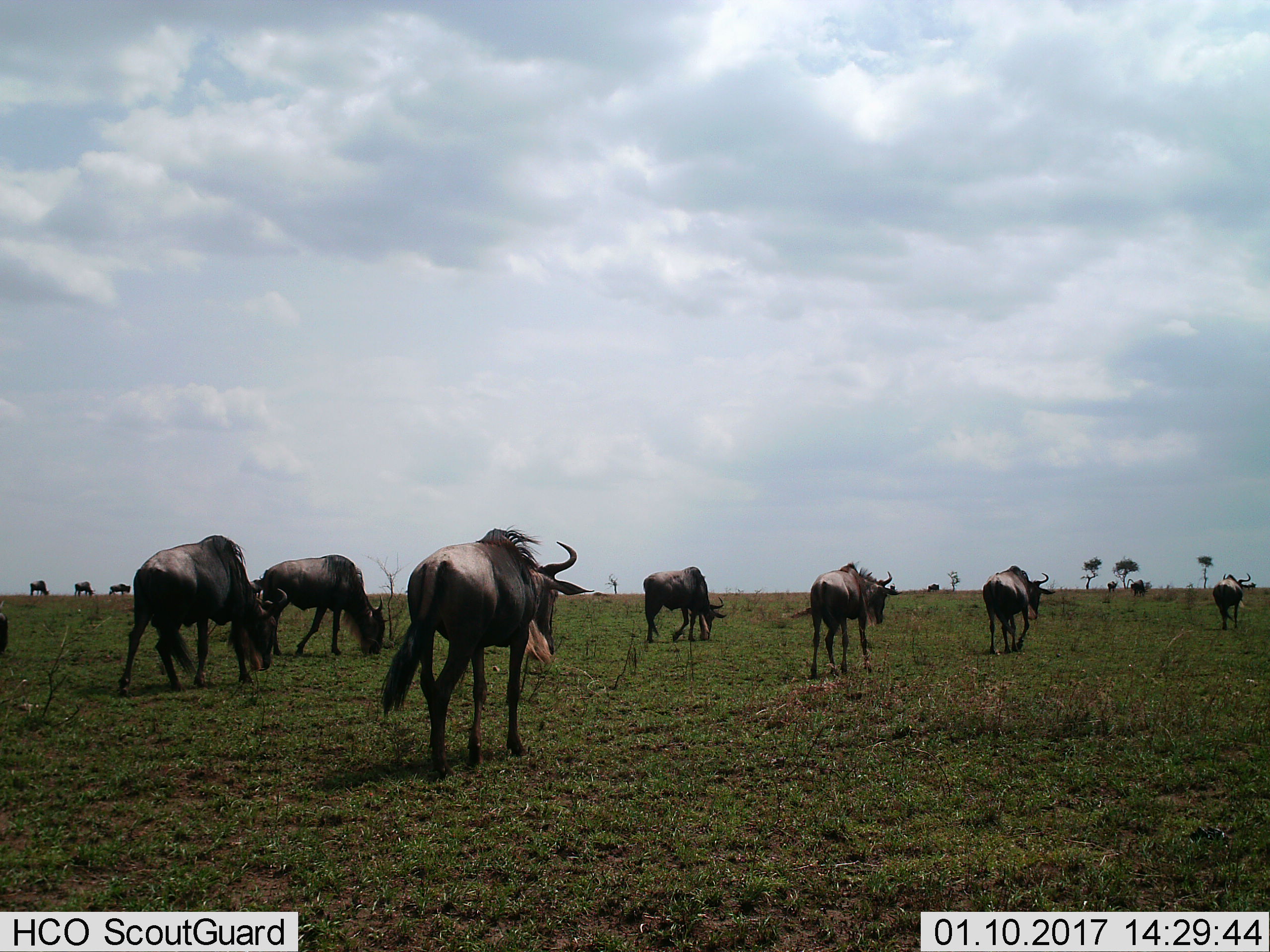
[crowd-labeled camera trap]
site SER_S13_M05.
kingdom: Animalia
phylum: Chordata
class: Mammalia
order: Artiodactyla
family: Bovidae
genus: Connochaetes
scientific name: Connochaetes taurinus taurinus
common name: blue wildebeest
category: wildebeestblue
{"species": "wildebeestblue (blue wildebeest) (Connochaetes taurinus taurinus)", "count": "11-50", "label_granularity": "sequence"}